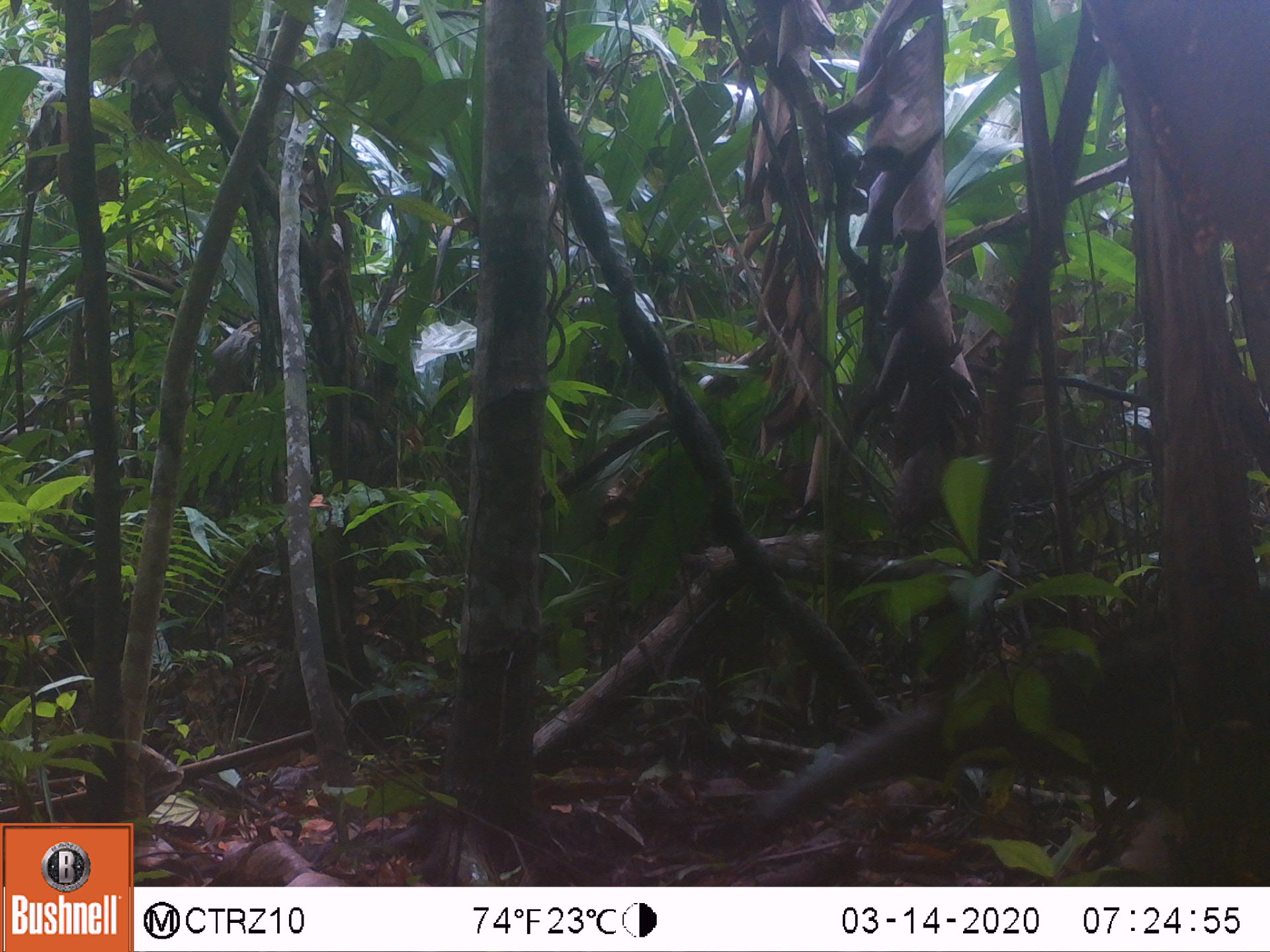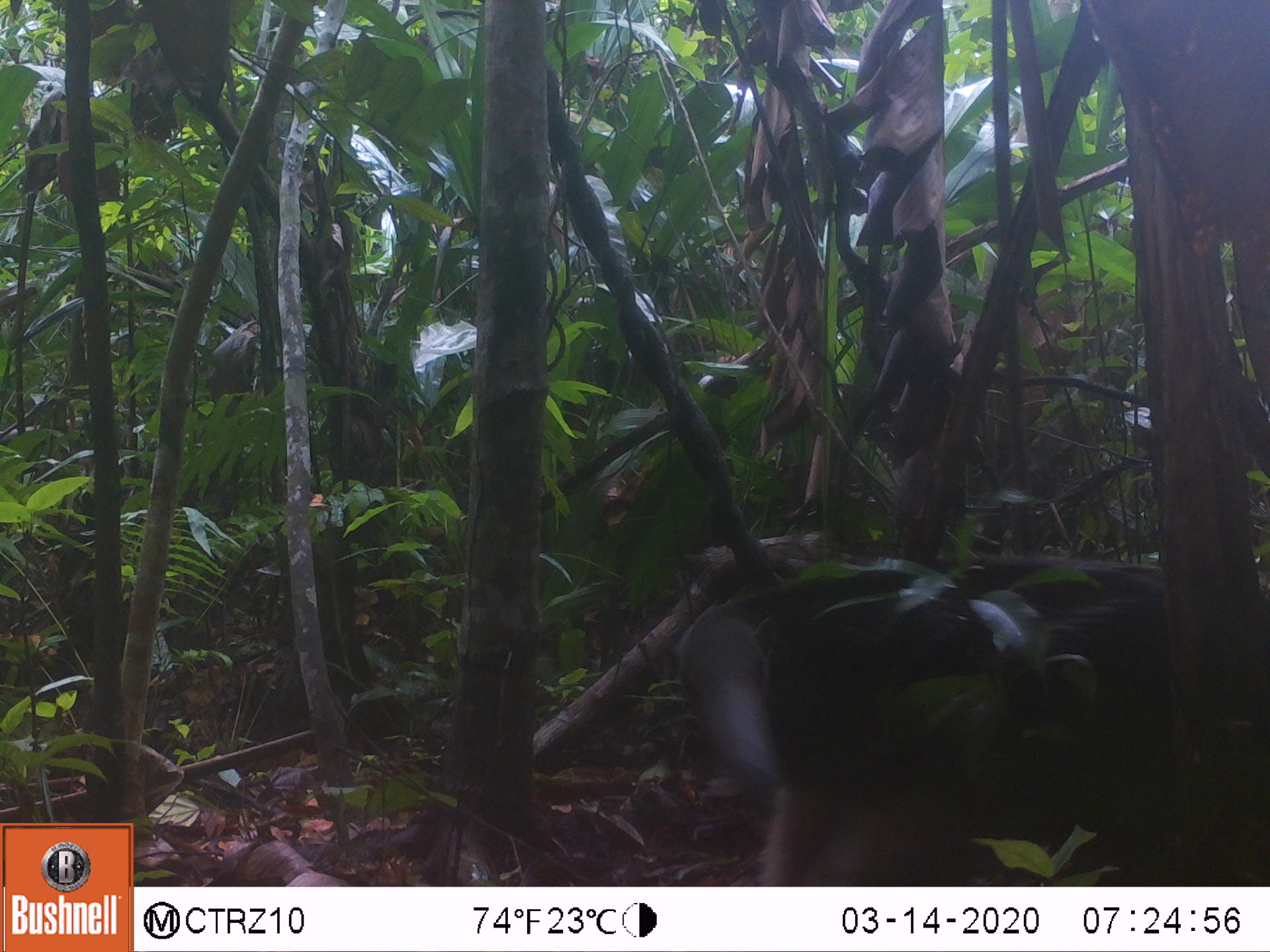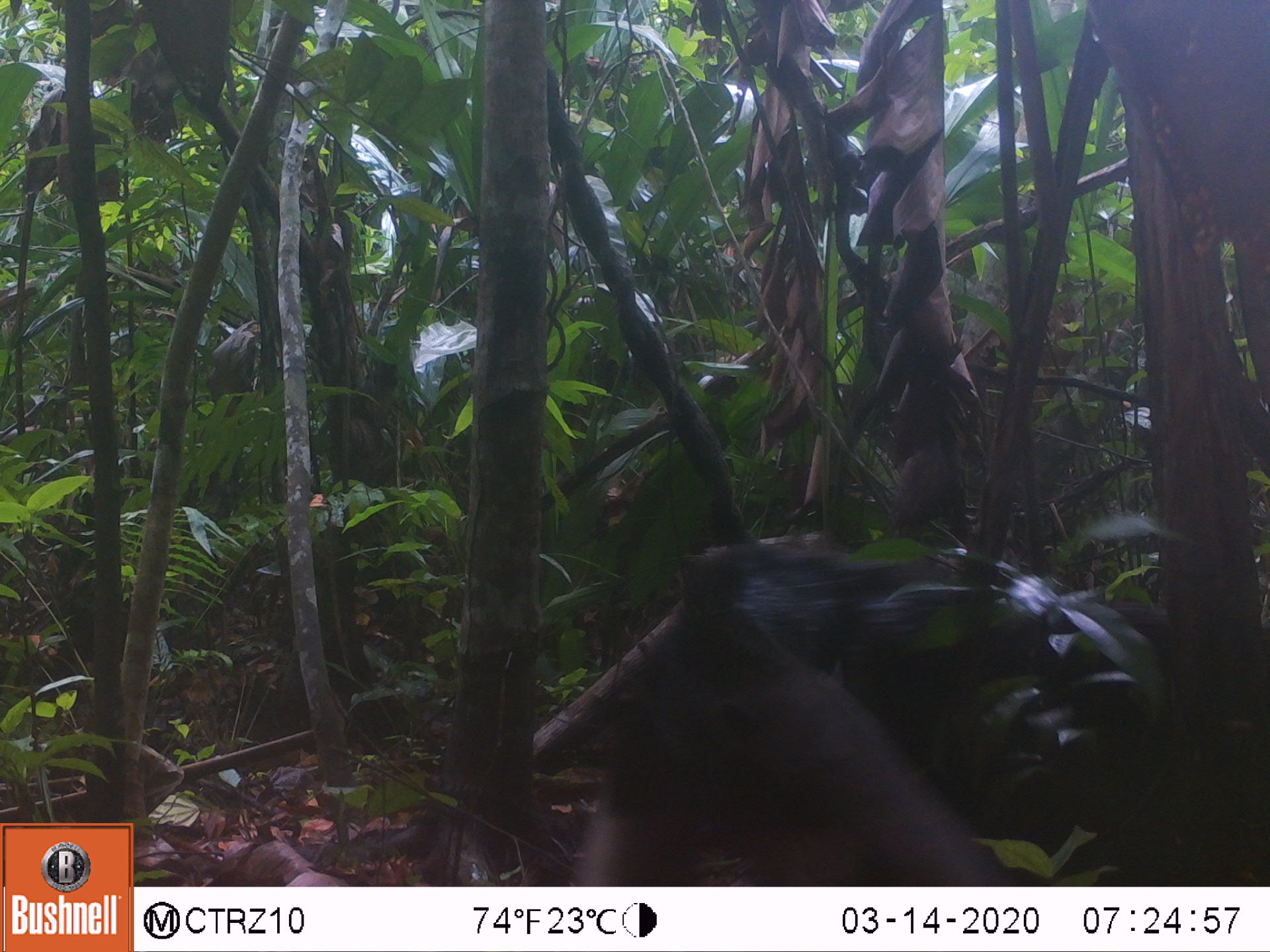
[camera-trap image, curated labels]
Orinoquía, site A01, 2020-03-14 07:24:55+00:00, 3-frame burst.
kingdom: Animalia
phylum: Chordata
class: Mammalia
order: Pilosa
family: Myrmecophagidae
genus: Myrmecophaga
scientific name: Myrmecophaga tridactyla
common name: giant anteater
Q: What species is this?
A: Giant anteater (Myrmecophaga tridactyla).